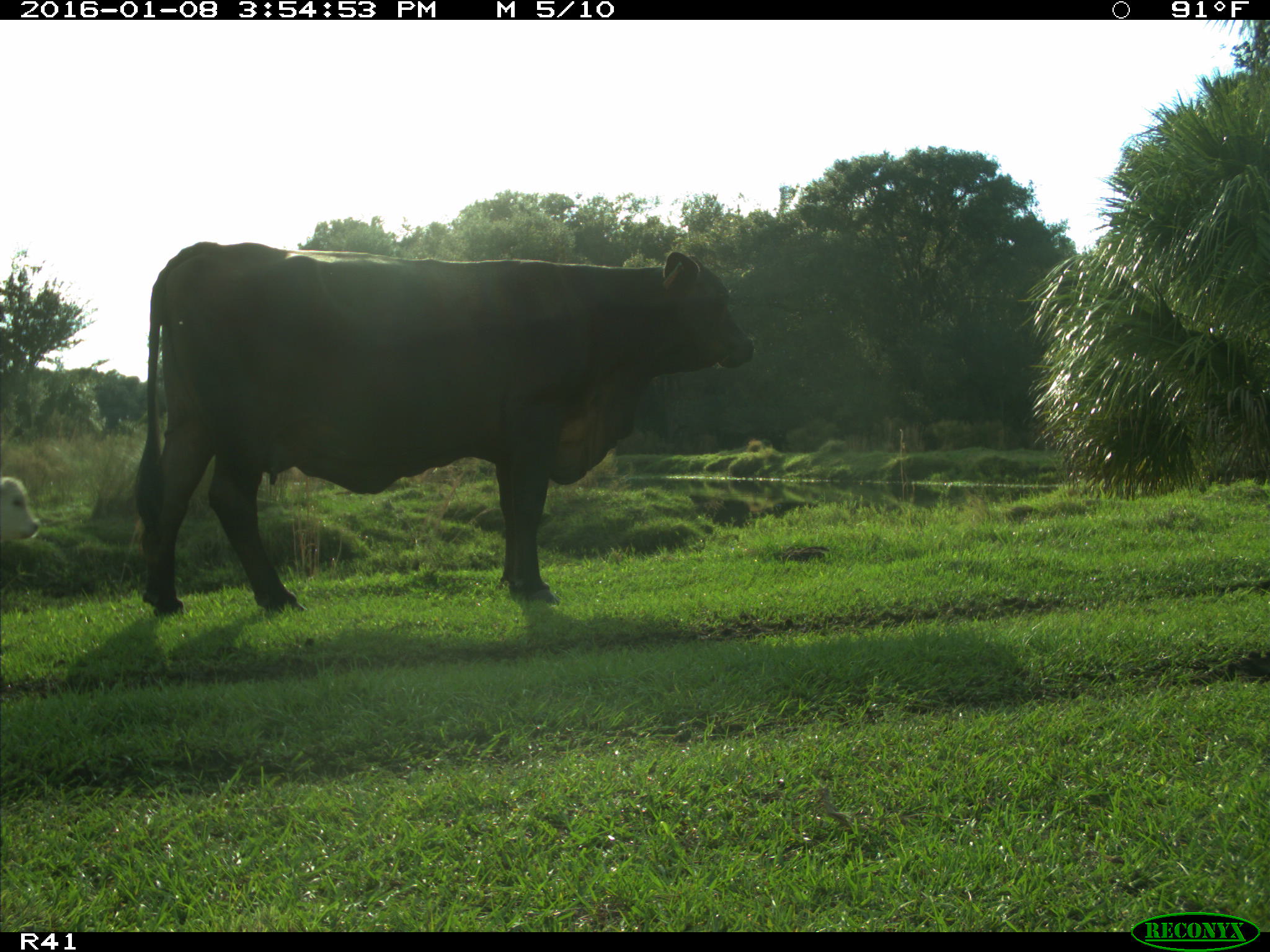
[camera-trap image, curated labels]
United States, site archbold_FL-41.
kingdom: Animalia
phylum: Chordata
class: Mammalia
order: Artiodactyla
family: Bovidae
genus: Bos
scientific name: Bos taurus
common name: domestic cow